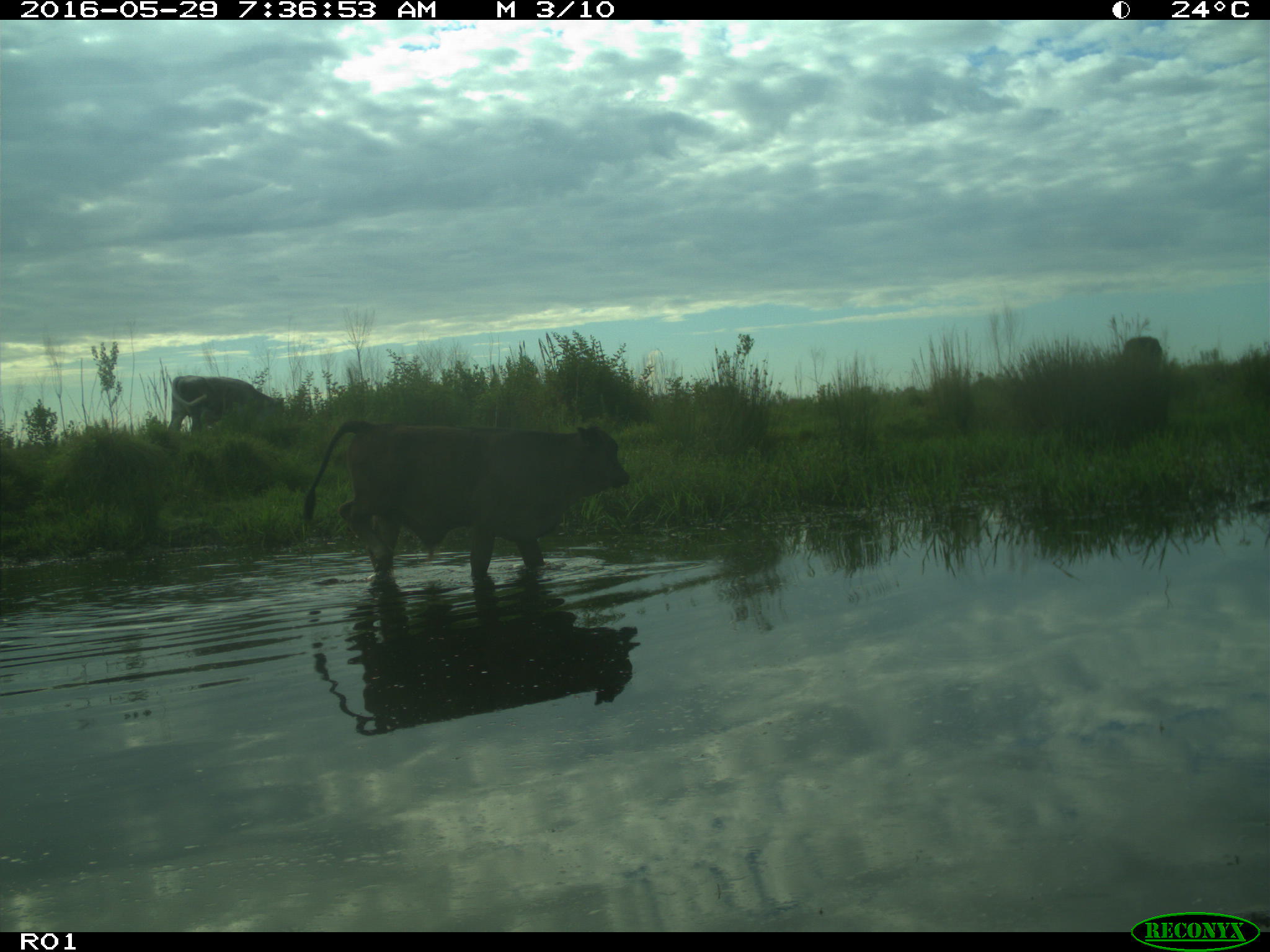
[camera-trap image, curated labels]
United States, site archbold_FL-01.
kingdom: Animalia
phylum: Chordata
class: Mammalia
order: Artiodactyla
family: Bovidae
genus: Bos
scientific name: Bos taurus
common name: domestic cow